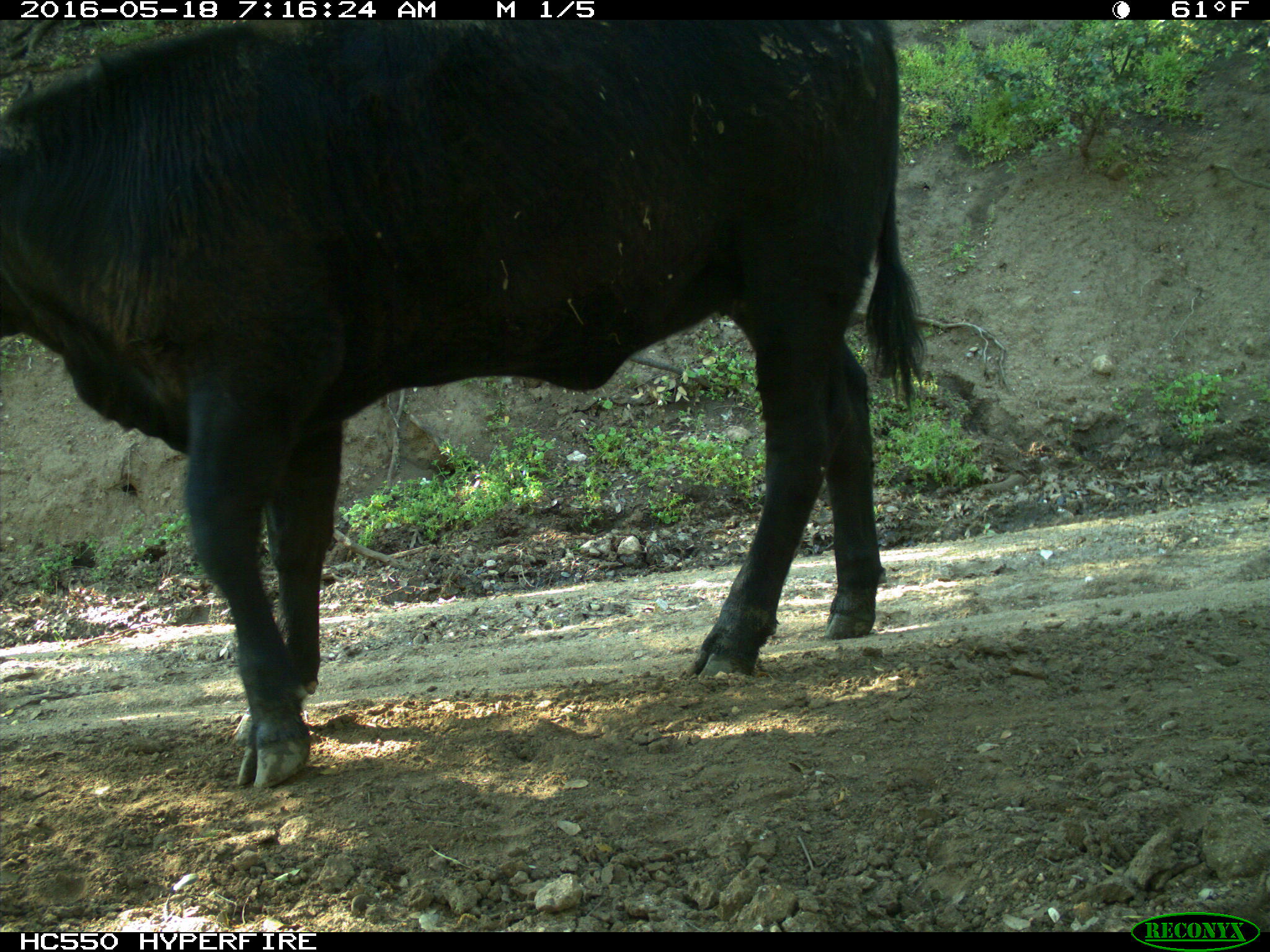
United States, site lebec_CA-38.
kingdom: Animalia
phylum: Chordata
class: Mammalia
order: Artiodactyla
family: Bovidae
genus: Bos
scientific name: Bos taurus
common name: domestic cow